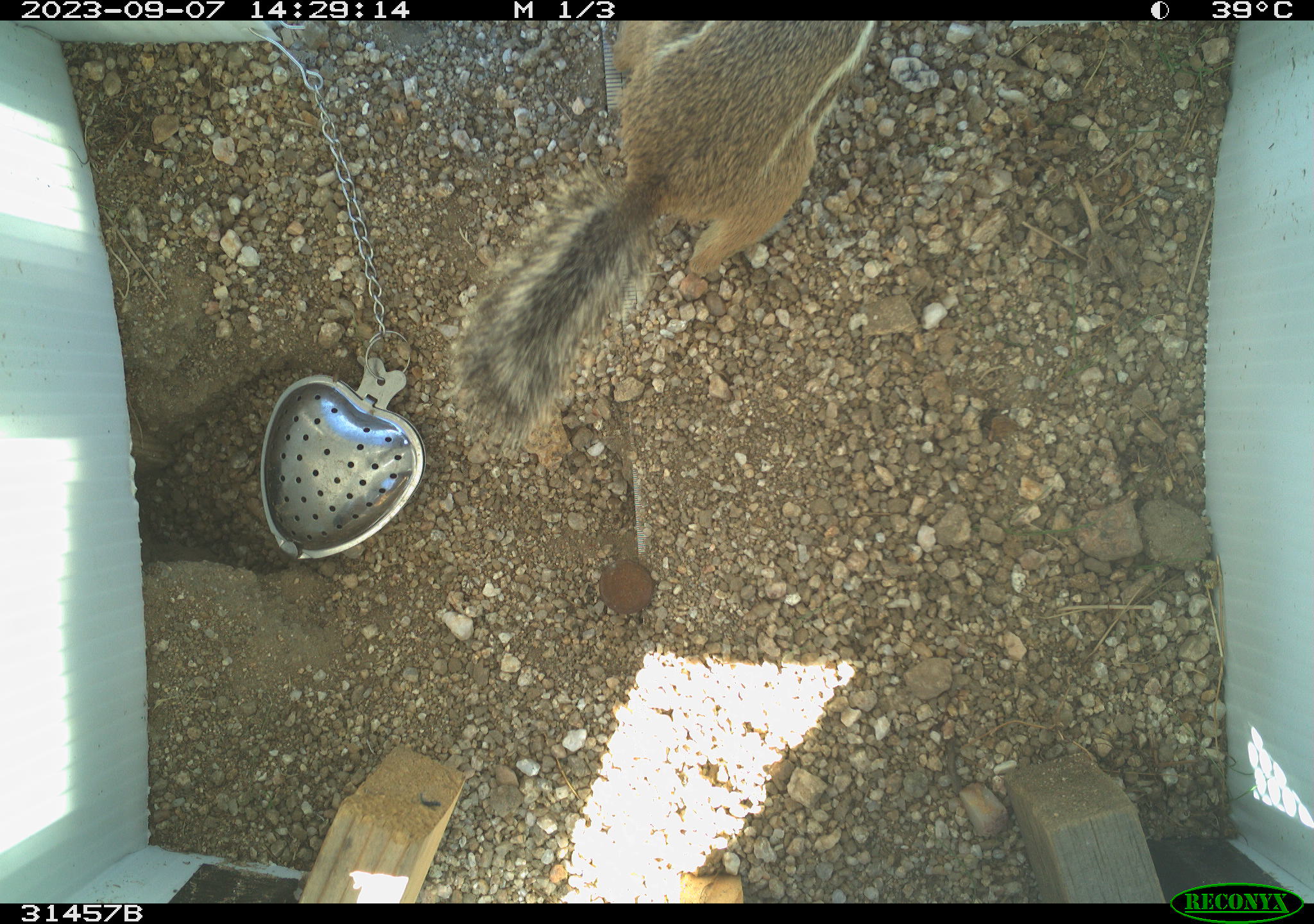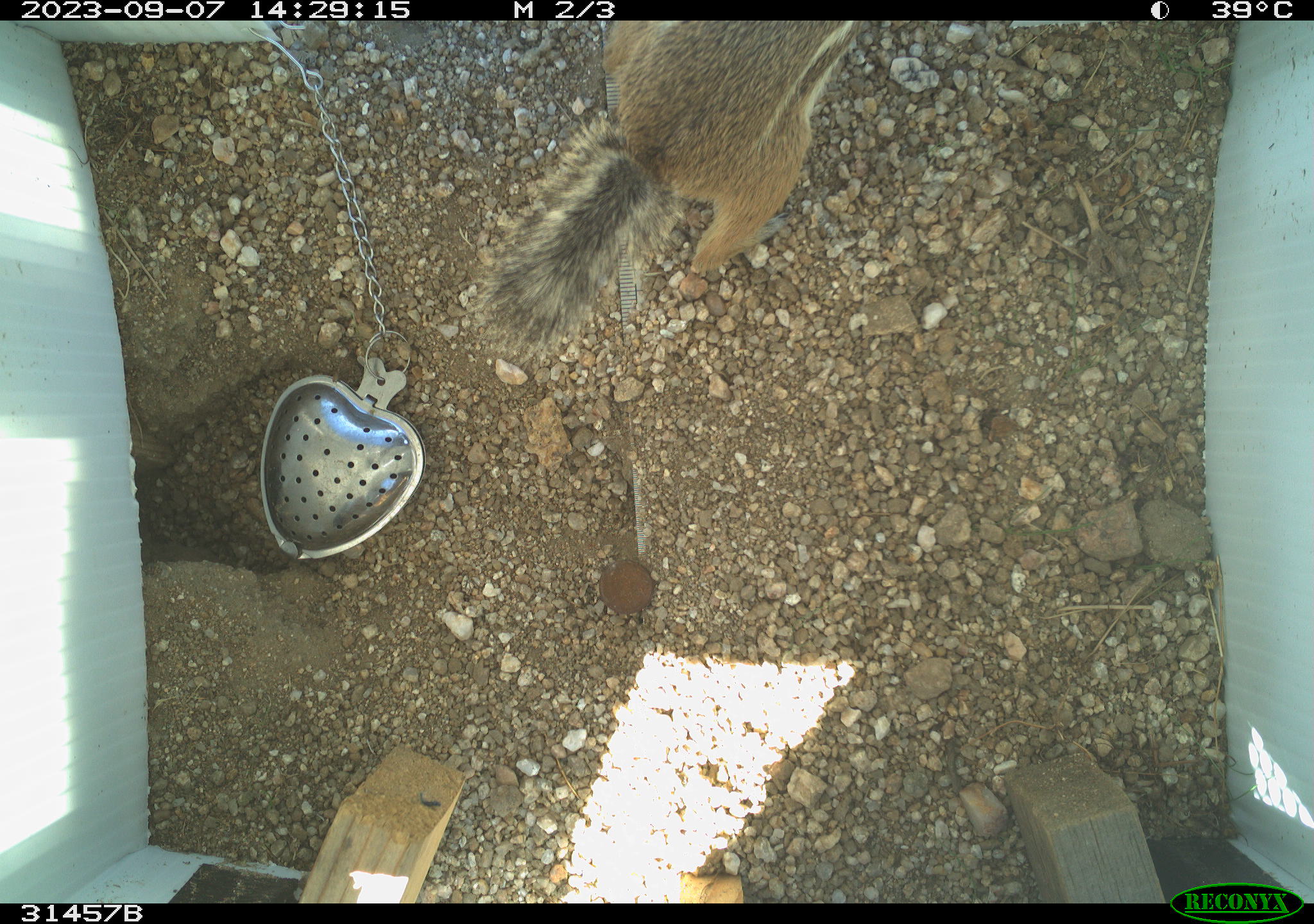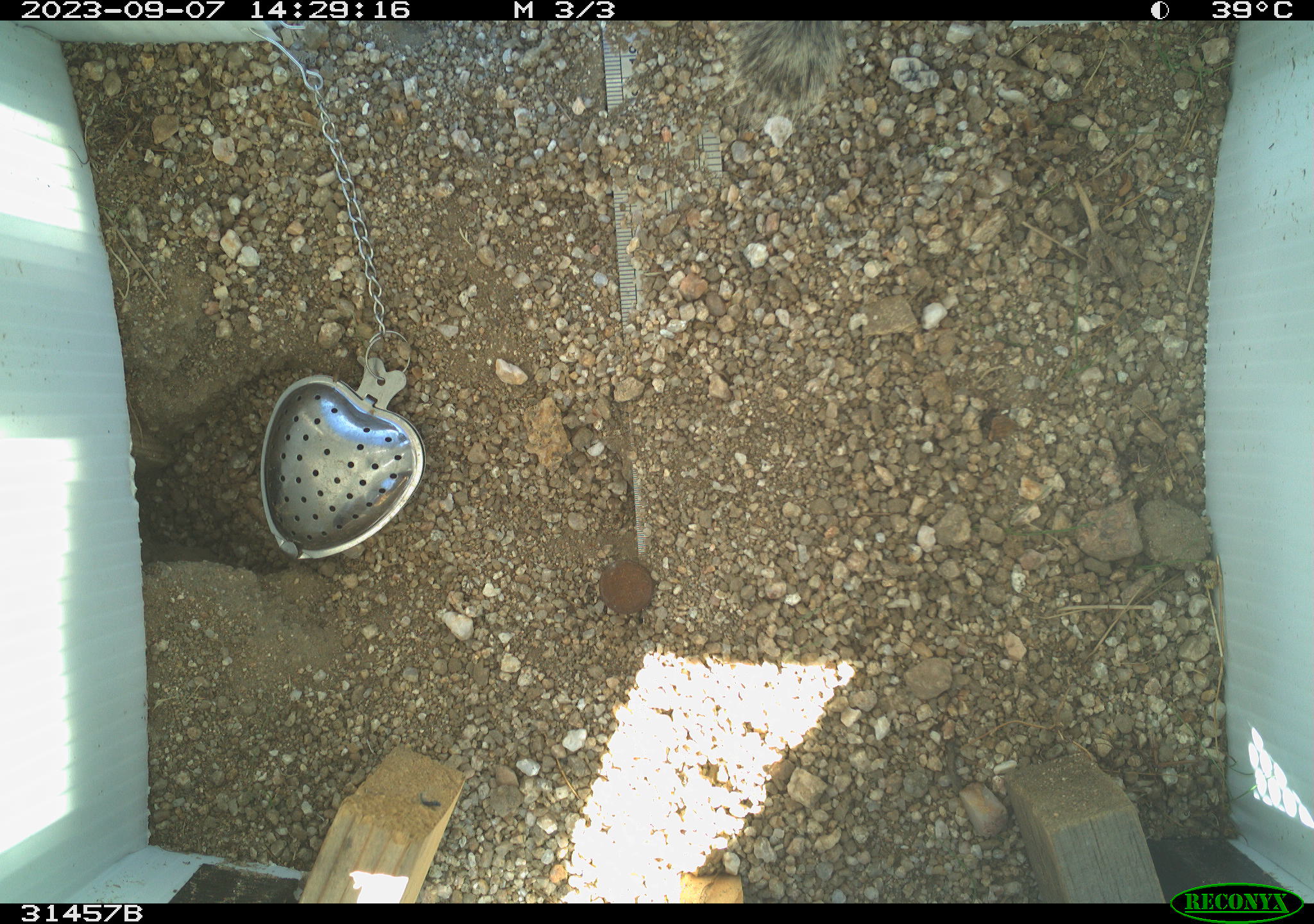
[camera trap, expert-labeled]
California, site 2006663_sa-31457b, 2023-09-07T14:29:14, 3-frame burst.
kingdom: Animalia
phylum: Chordata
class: Mammalia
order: Rodentia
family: Sciuridae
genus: Ammospermophilus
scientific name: Ammospermophilus leucurus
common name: white-tailed antelope squirrel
White-tailed antelope squirrel (Ammospermophilus leucurus).